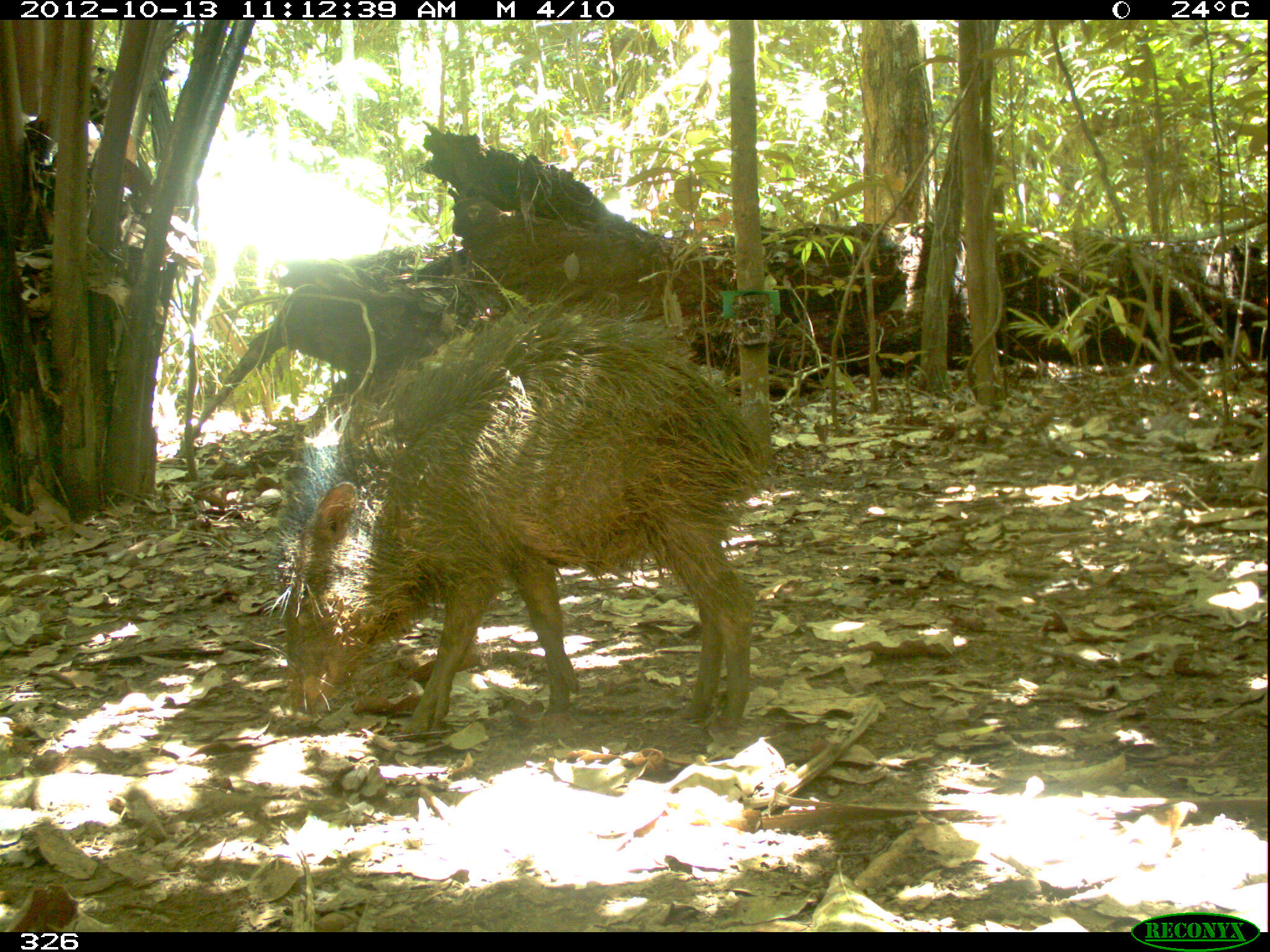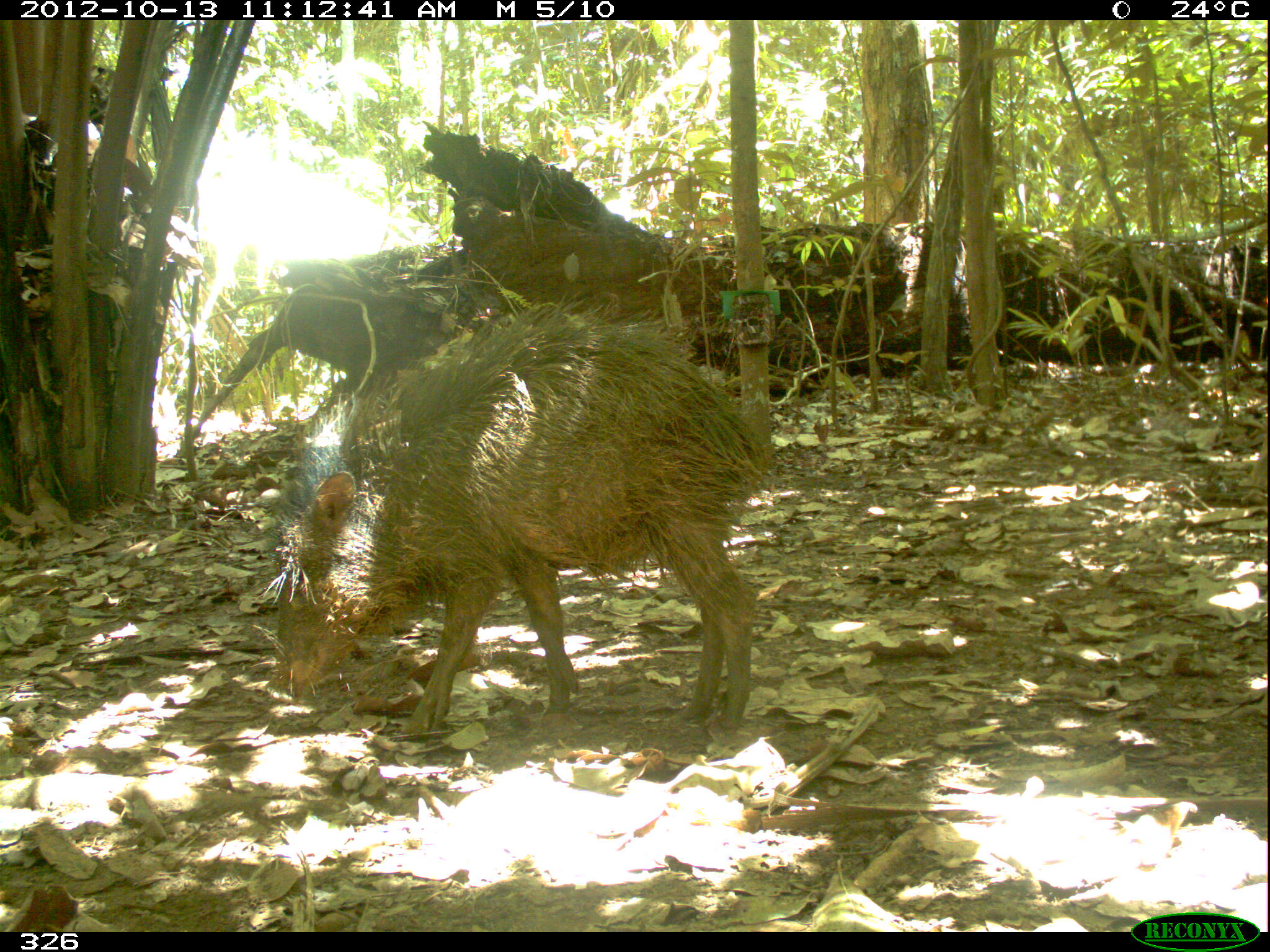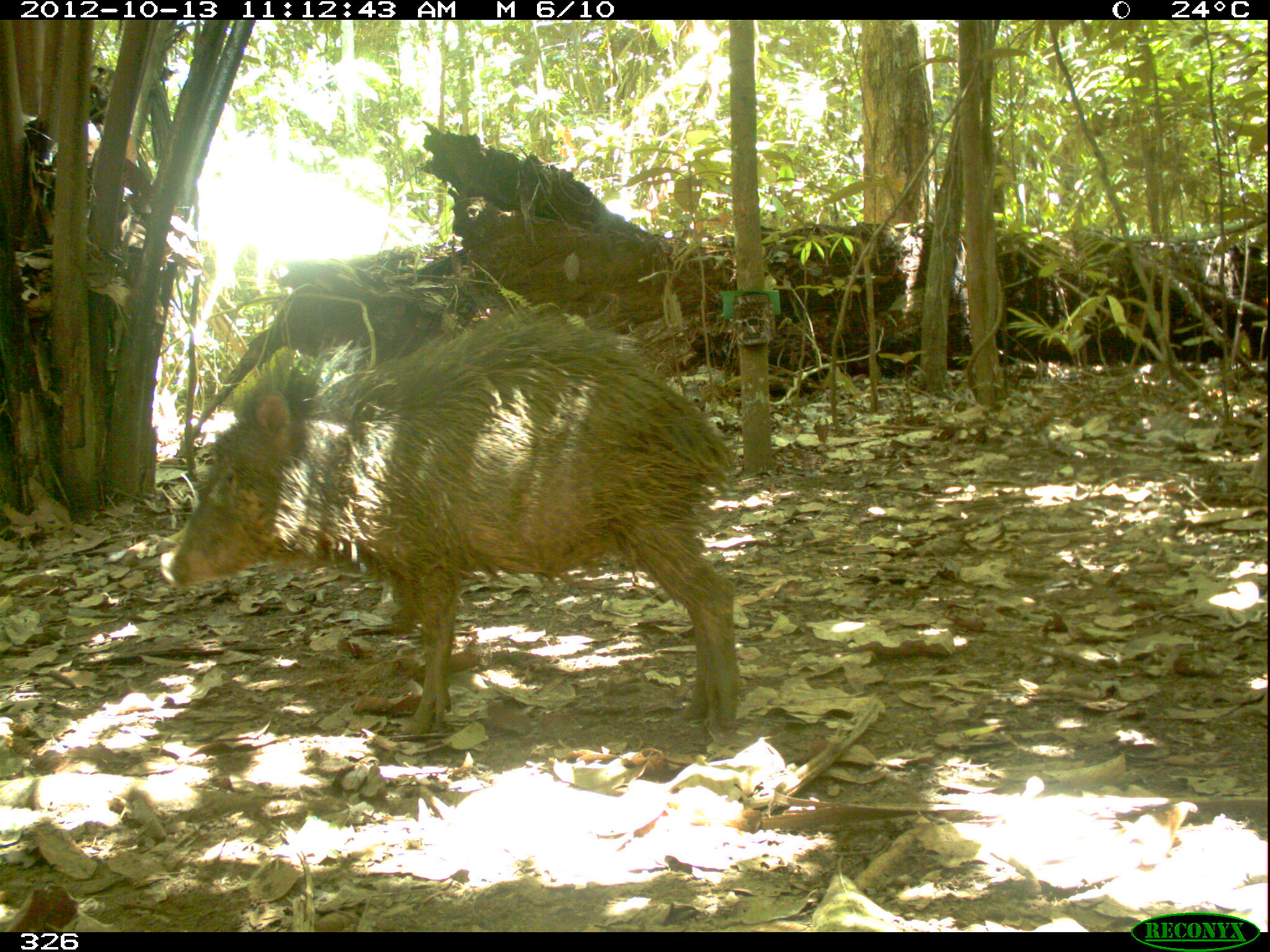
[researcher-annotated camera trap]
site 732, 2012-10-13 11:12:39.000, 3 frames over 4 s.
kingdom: Animalia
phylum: Chordata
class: Mammalia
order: Artiodactyla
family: Tayassuidae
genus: Tayassu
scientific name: Tayassu pecari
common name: white-lipped peccary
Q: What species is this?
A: Tayassu pecari (white-lipped peccary).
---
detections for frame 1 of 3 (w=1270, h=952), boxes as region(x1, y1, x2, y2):
tayassu pecari: region(260, 292, 771, 733)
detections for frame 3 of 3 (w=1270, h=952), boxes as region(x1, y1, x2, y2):
tayassu pecari: region(155, 303, 737, 742)